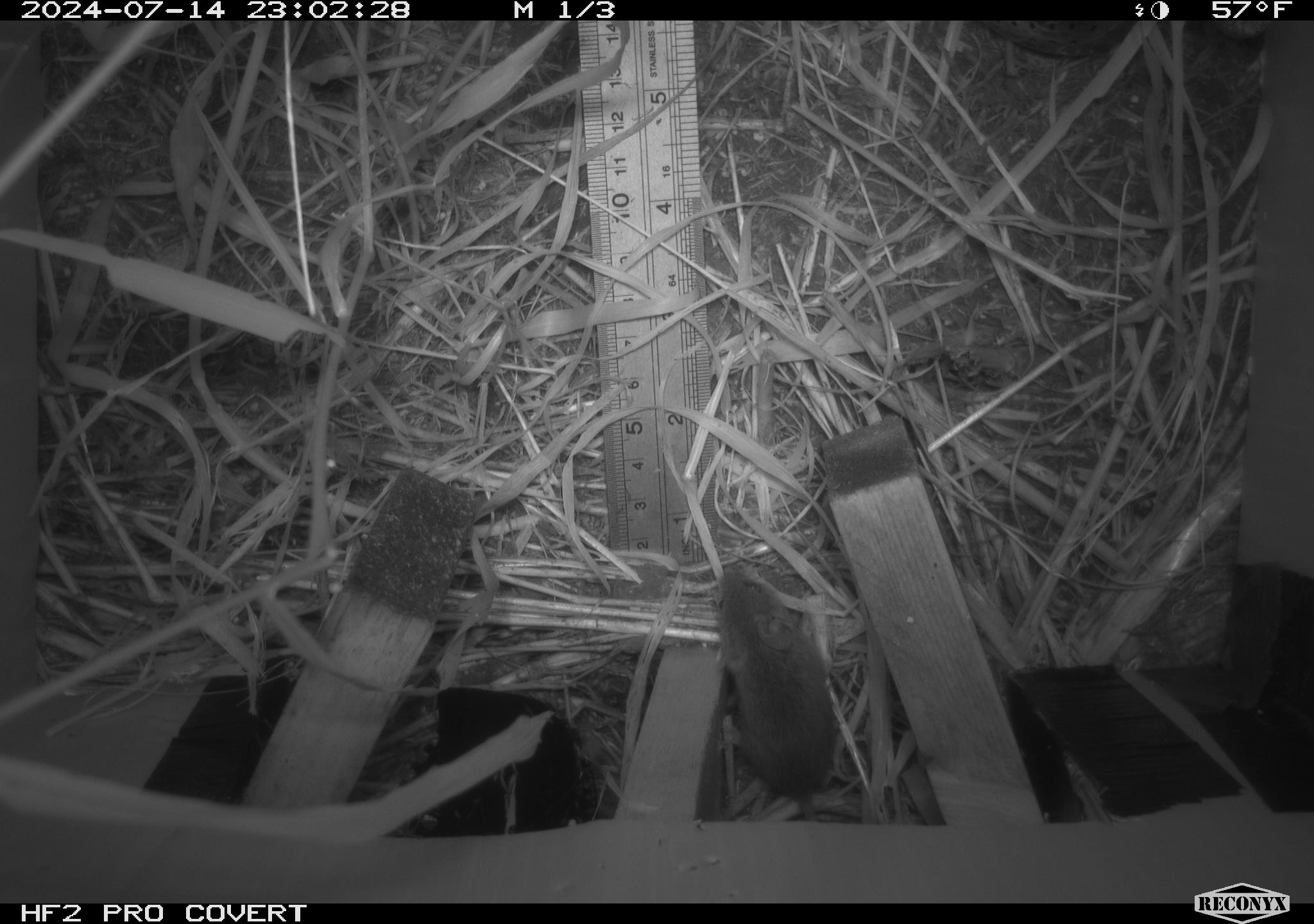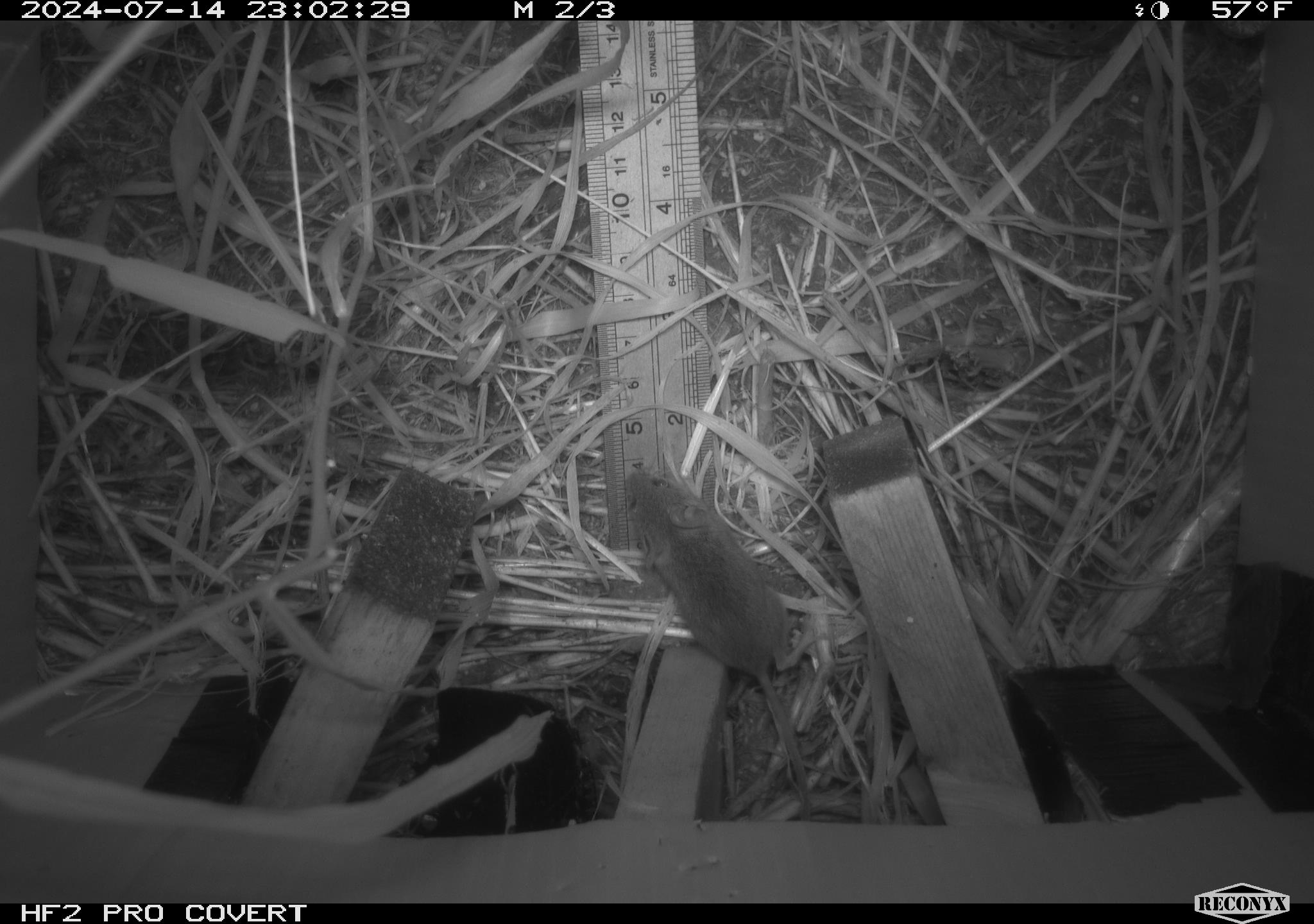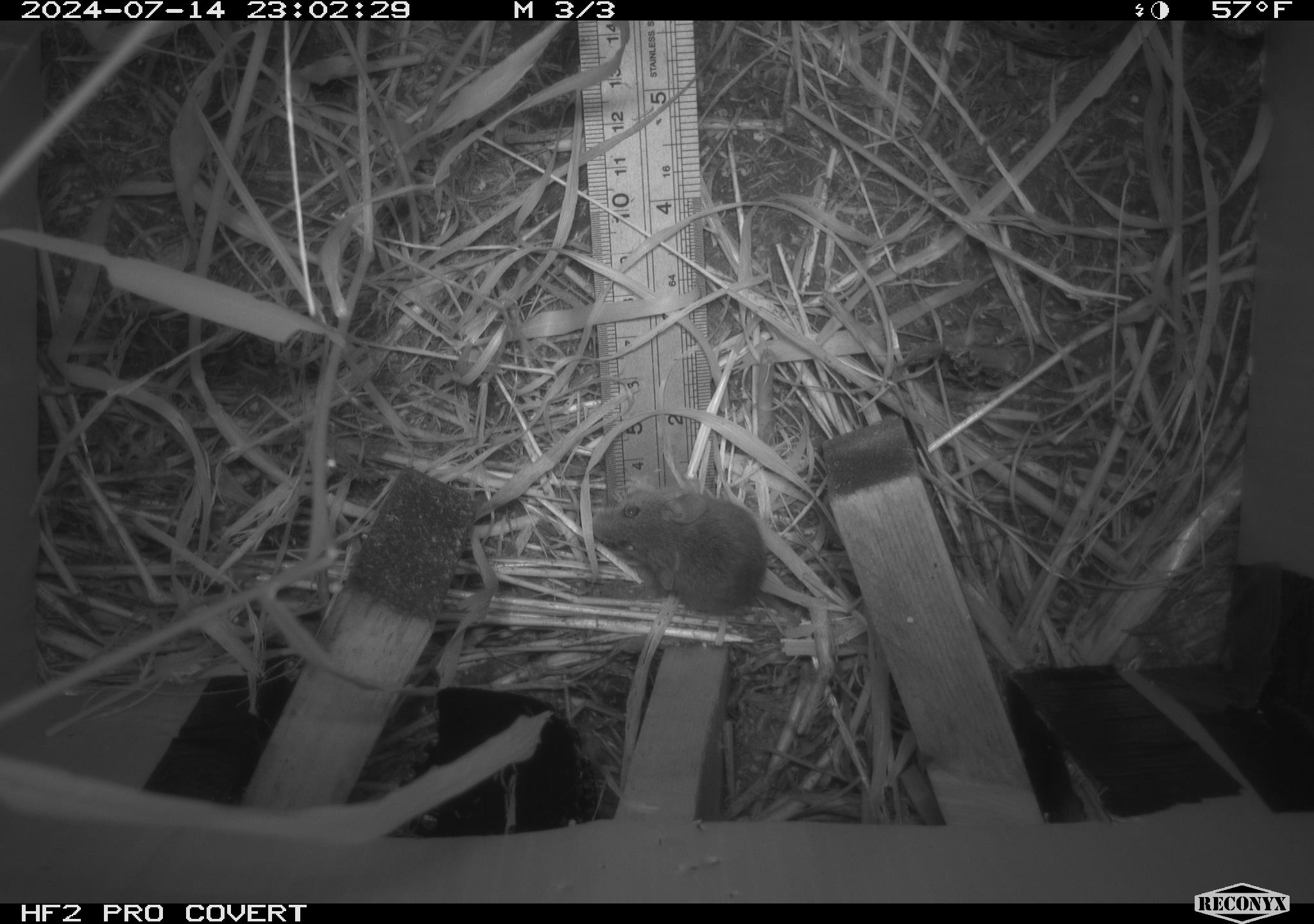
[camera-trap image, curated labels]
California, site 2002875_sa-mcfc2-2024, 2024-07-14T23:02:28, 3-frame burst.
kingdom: Animalia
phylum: Chordata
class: Mammalia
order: Rodentia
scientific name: Rodentia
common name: mouse species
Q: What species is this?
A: Mouse species (Rodentia).